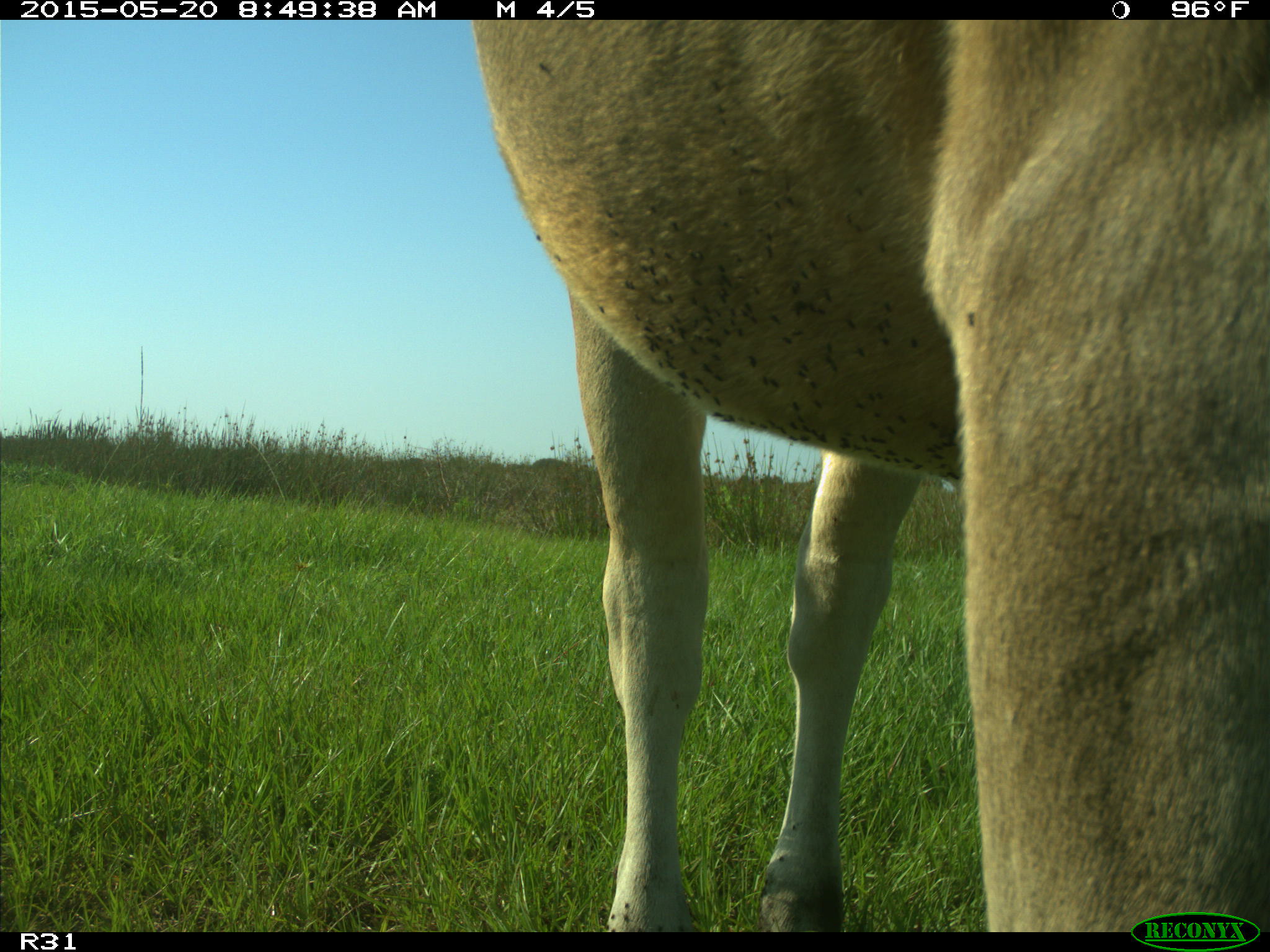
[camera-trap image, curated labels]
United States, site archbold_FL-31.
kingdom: Animalia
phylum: Chordata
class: Mammalia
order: Artiodactyla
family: Bovidae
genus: Bos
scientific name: Bos taurus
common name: domestic cow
Bos taurus (domestic cow).